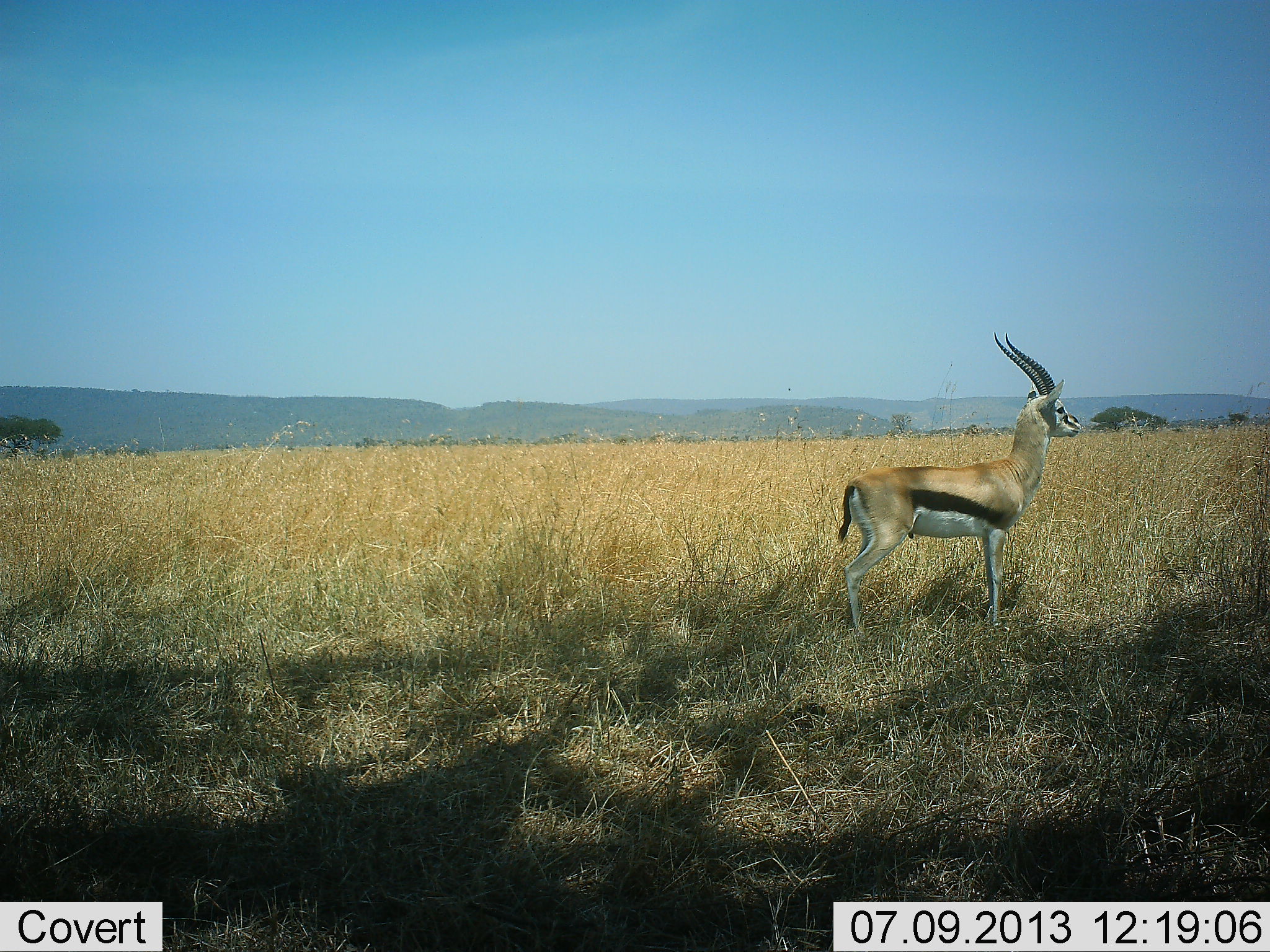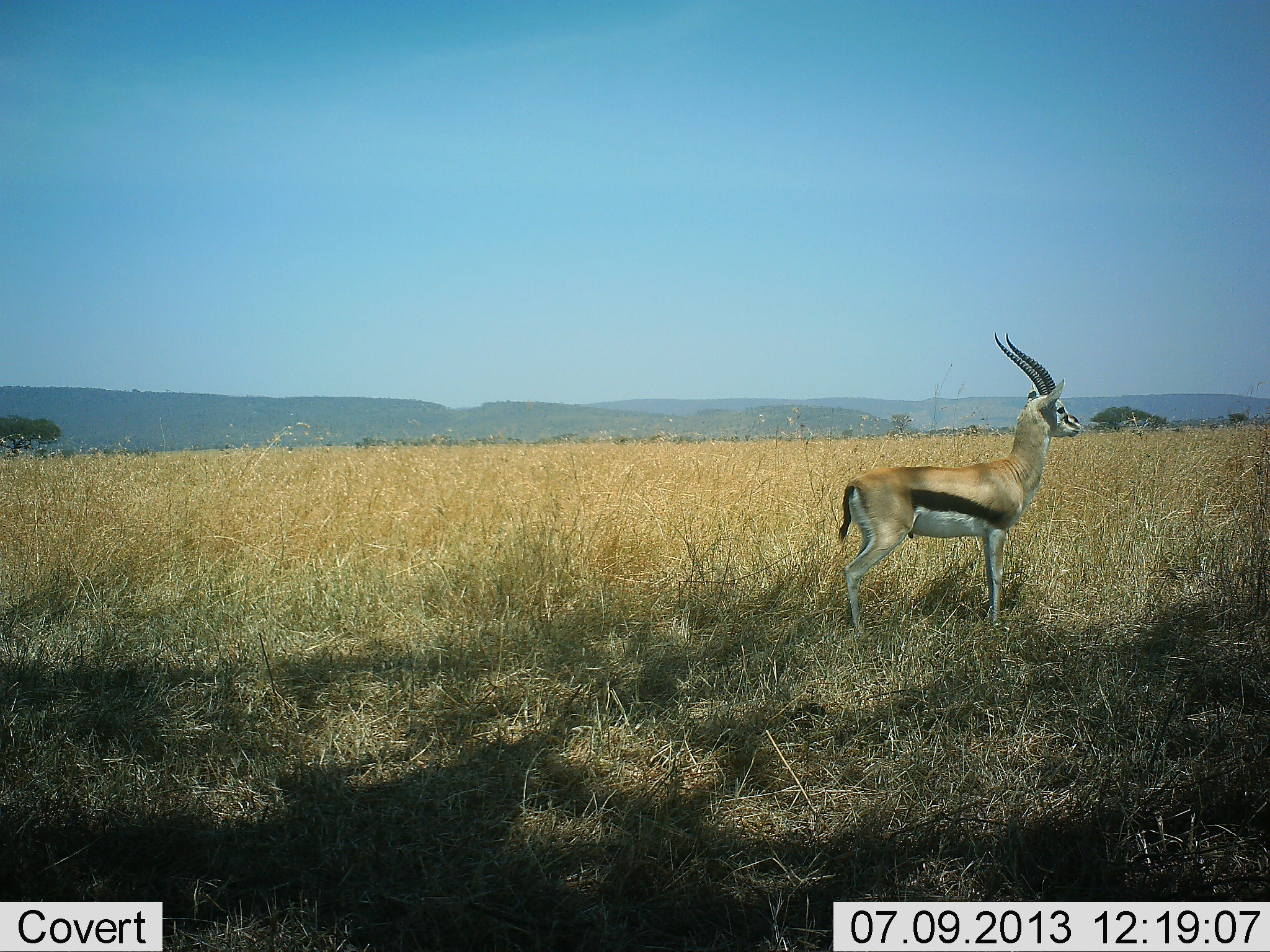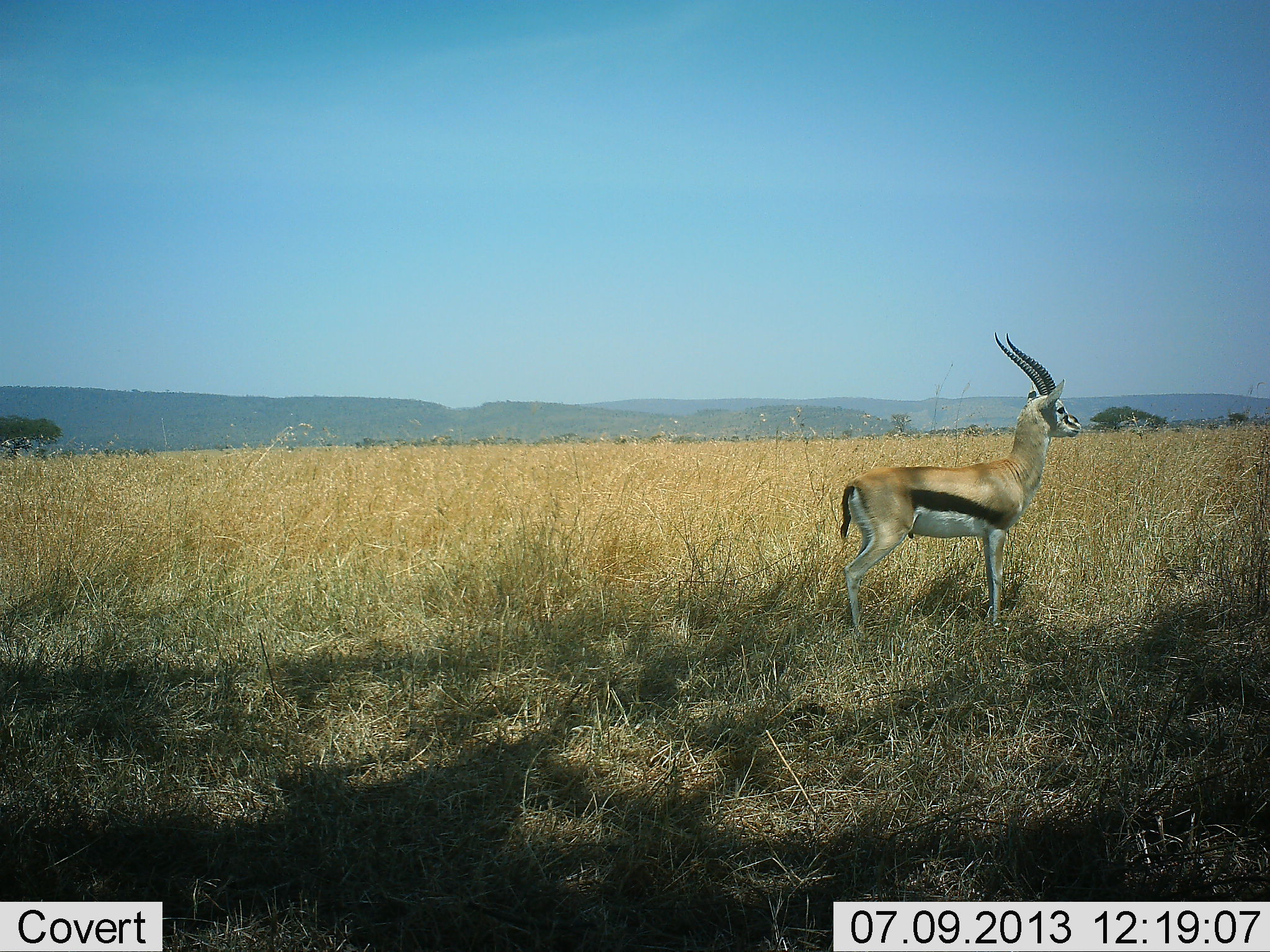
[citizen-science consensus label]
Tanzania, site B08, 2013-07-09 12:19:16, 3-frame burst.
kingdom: Animalia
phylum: Chordata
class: Mammalia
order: Artiodactyla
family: Bovidae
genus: Eudorcas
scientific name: Eudorcas thomsonii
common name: thomson's gazelle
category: gazellethomsons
Gazellethomsons (thomson's gazelle) (Eudorcas thomsonii), count 1. Behavior (volunteer vote fractions): standing 100%, resting 0%, moving 0%, interacting 0%. Young present (vote fraction): 0%. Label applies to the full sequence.